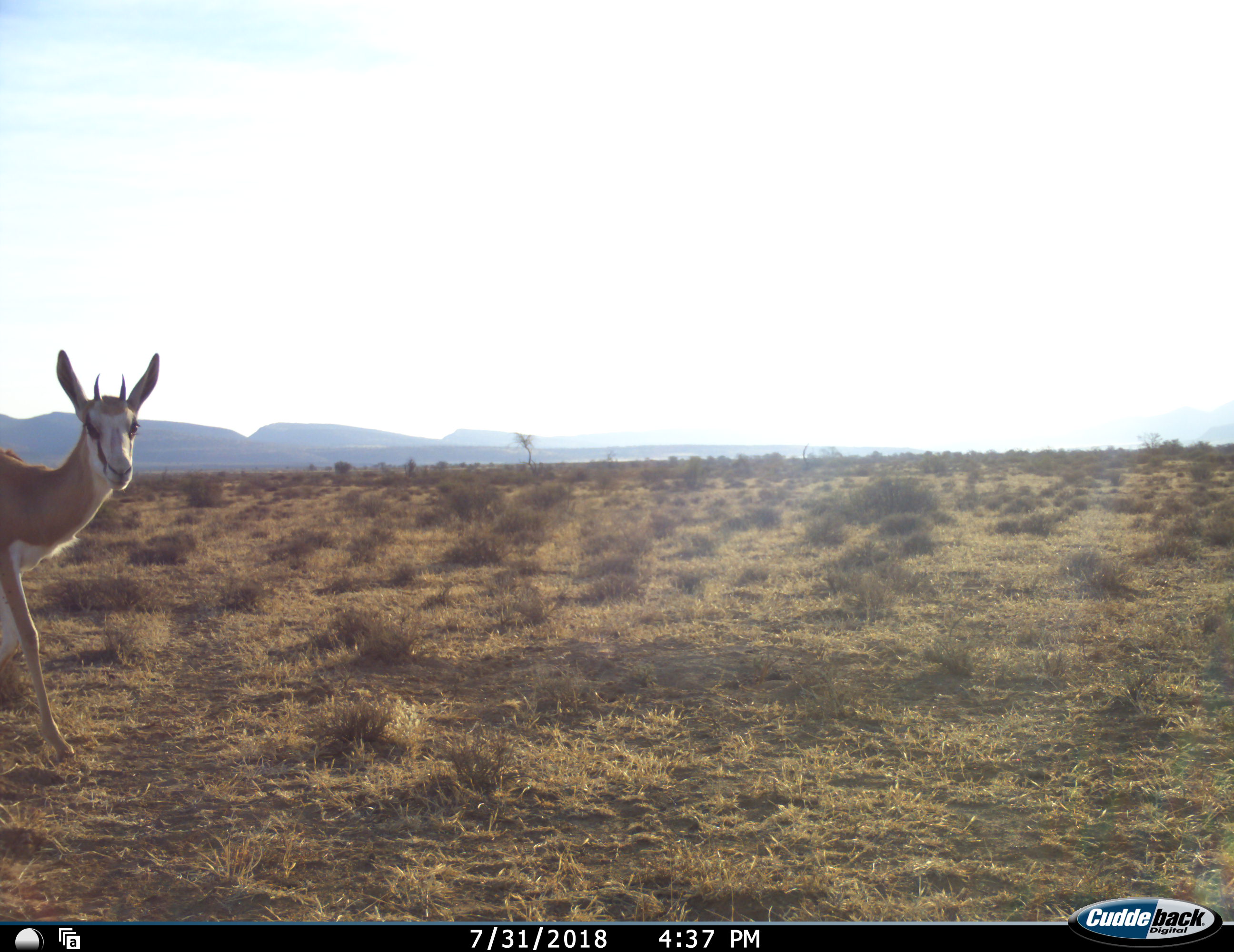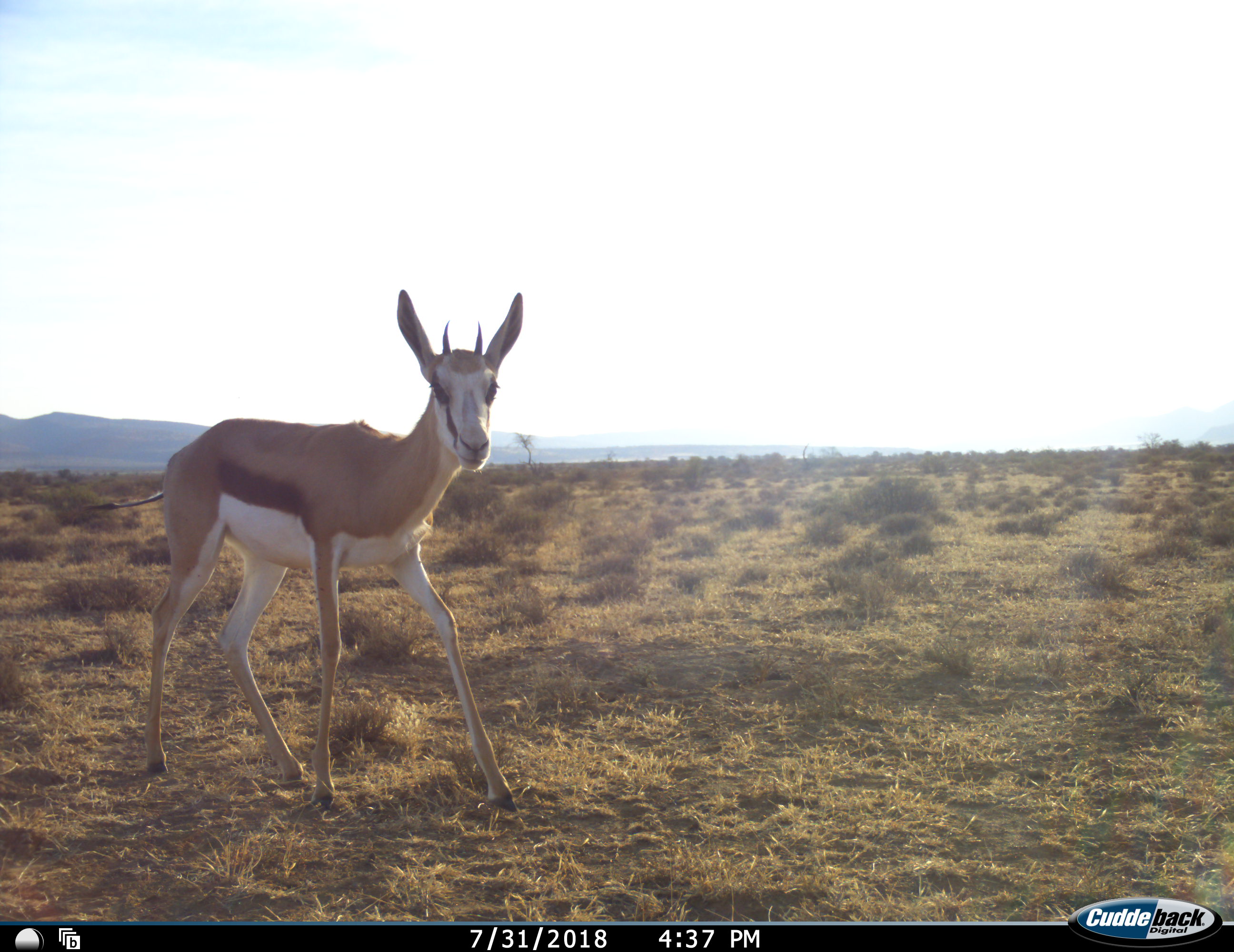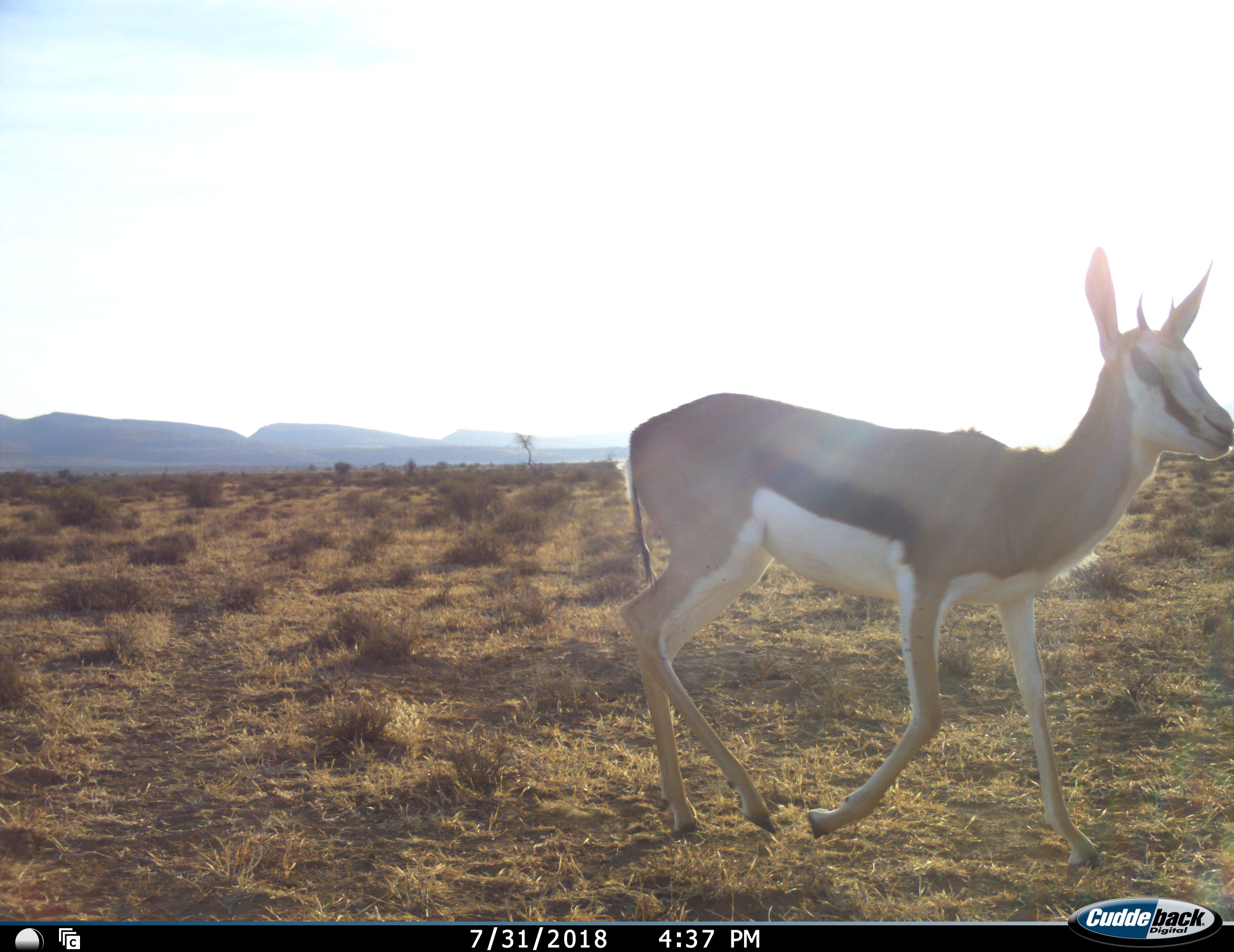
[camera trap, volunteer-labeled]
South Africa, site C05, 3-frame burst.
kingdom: Animalia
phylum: Chordata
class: Mammalia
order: Artiodactyla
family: Bovidae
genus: Antidorcas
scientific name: Antidorcas marsupialis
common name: springbok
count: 1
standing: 11%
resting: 0%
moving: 100%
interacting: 0%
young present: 0%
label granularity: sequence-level